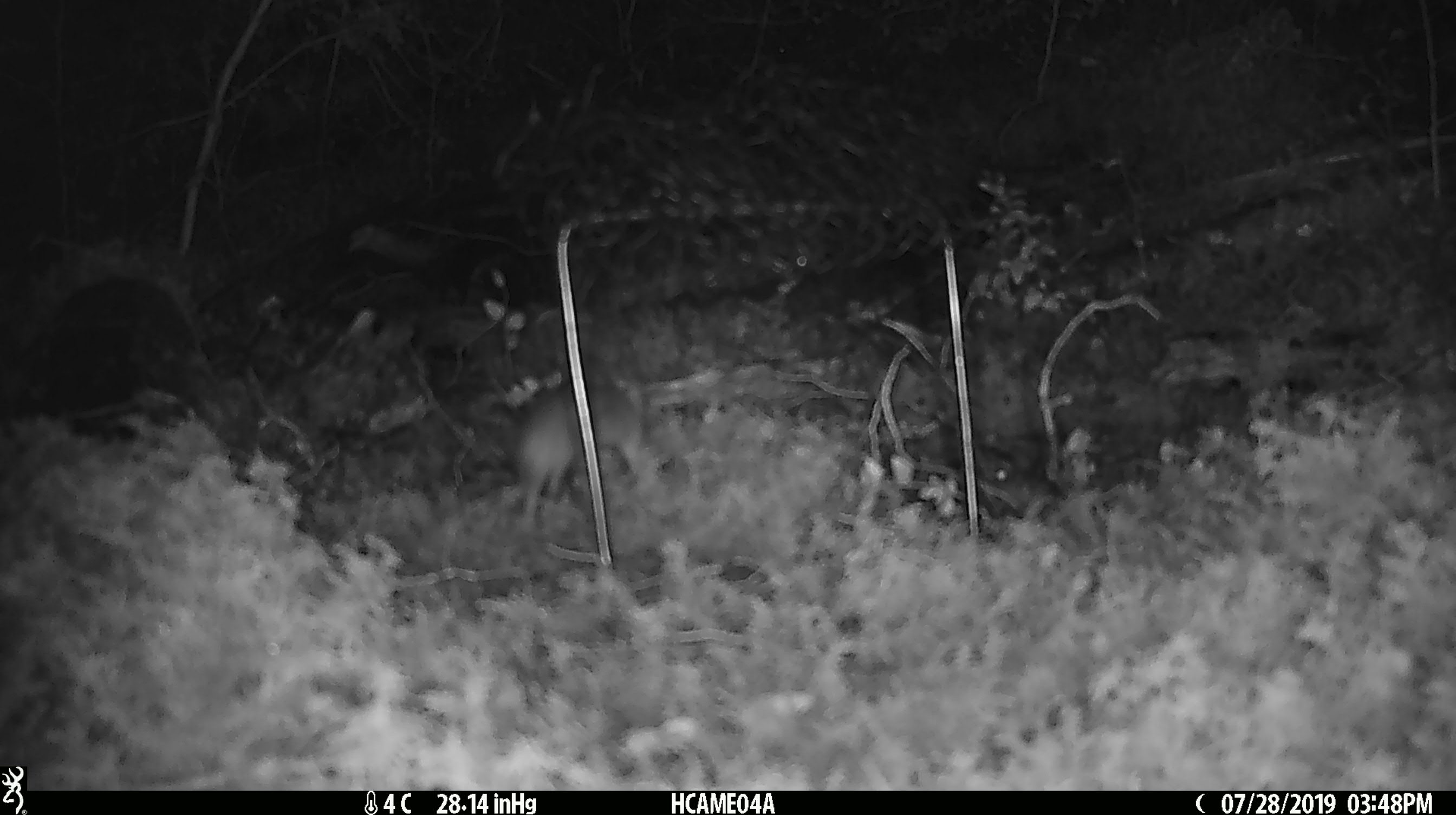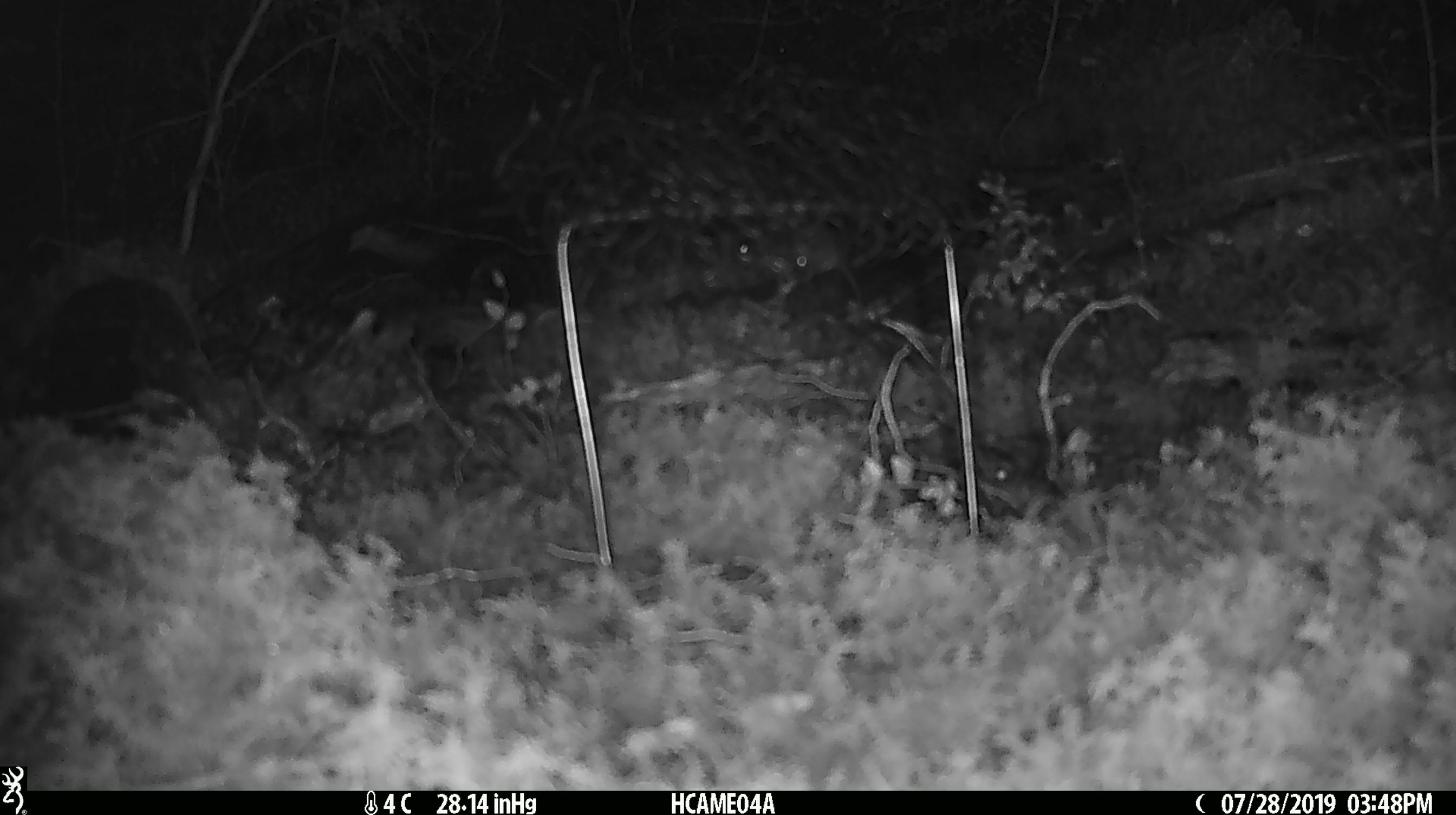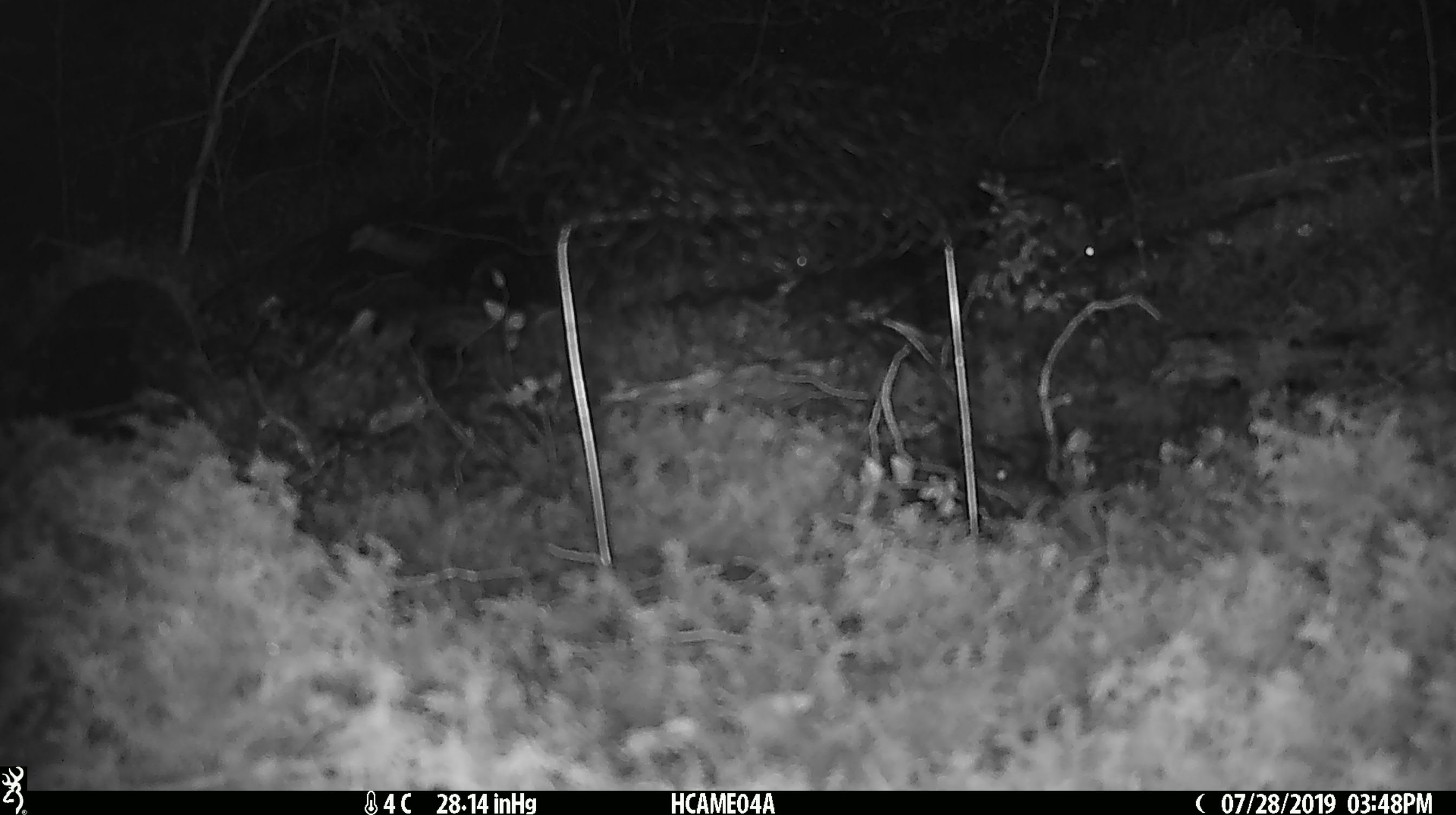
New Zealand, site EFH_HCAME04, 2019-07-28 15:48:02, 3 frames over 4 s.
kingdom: Animalia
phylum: Chordata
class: Mammalia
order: Rodentia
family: Muridae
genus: Mus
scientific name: Mus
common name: mouse